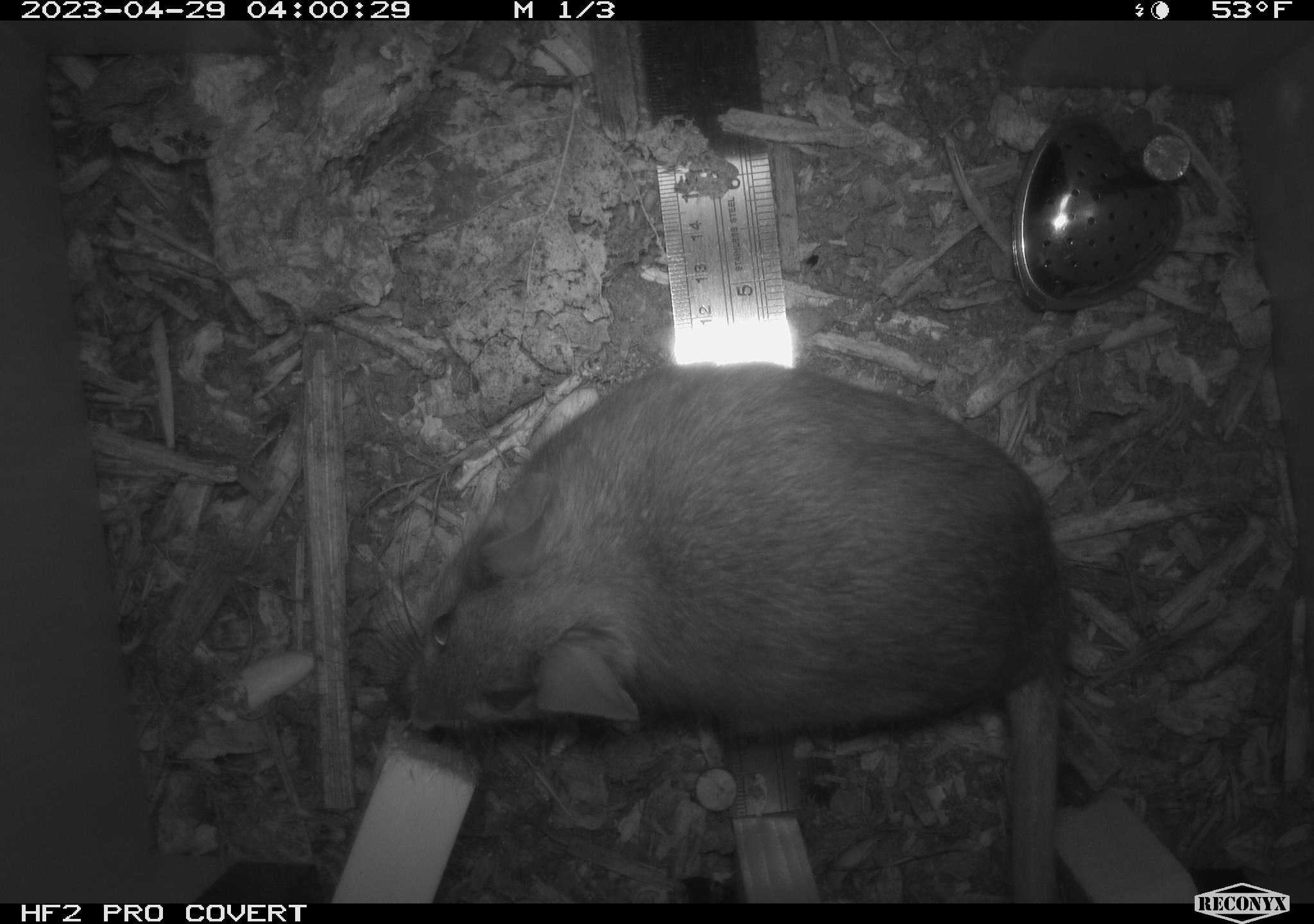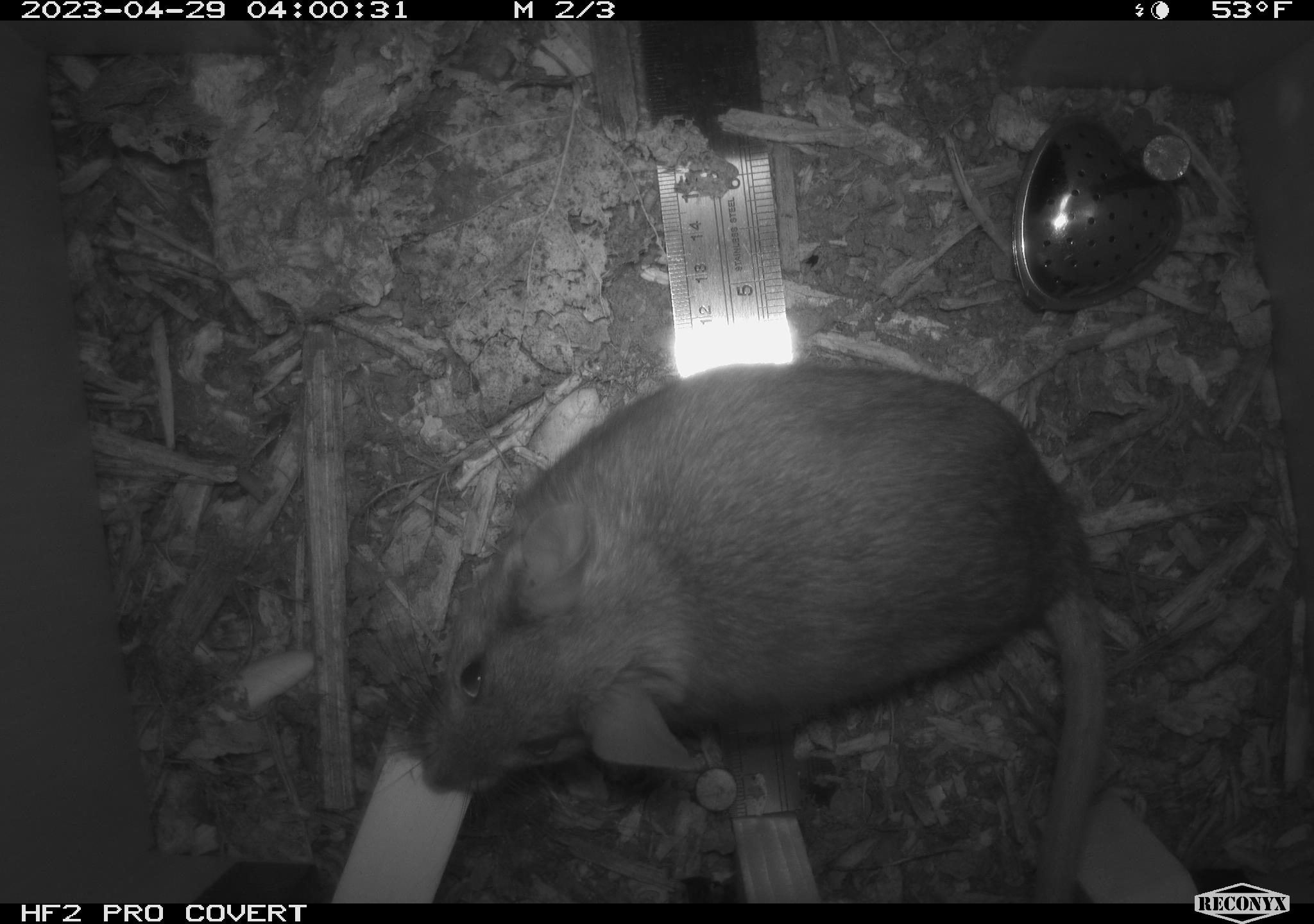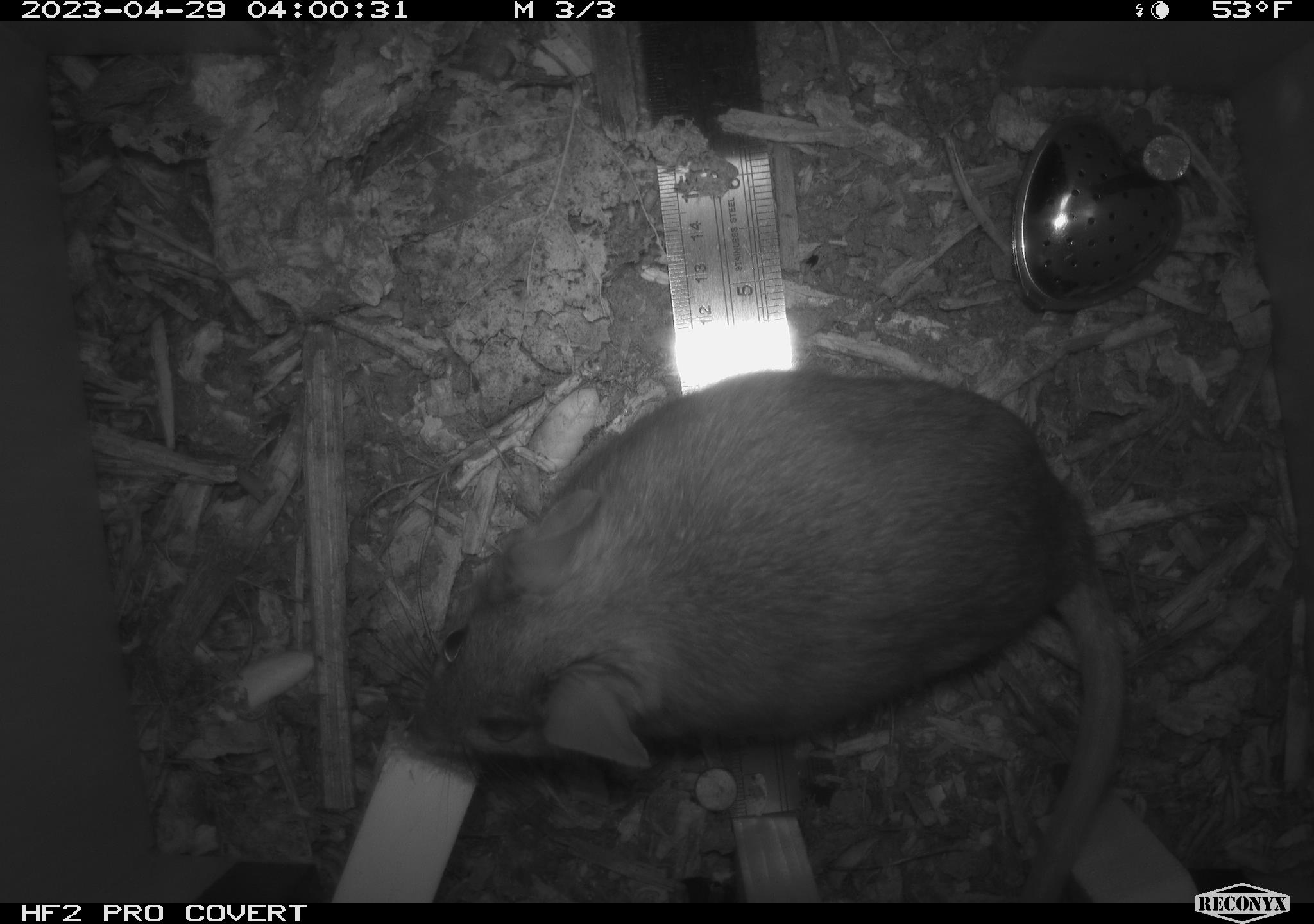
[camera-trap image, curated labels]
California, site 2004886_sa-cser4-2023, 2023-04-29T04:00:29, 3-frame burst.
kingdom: Animalia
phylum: Chordata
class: Mammalia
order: Rodentia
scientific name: Rodentia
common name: woodrat or rat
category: woodrat or rat species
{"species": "woodrat or rat species (woodrat or rat) (Rodentia)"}